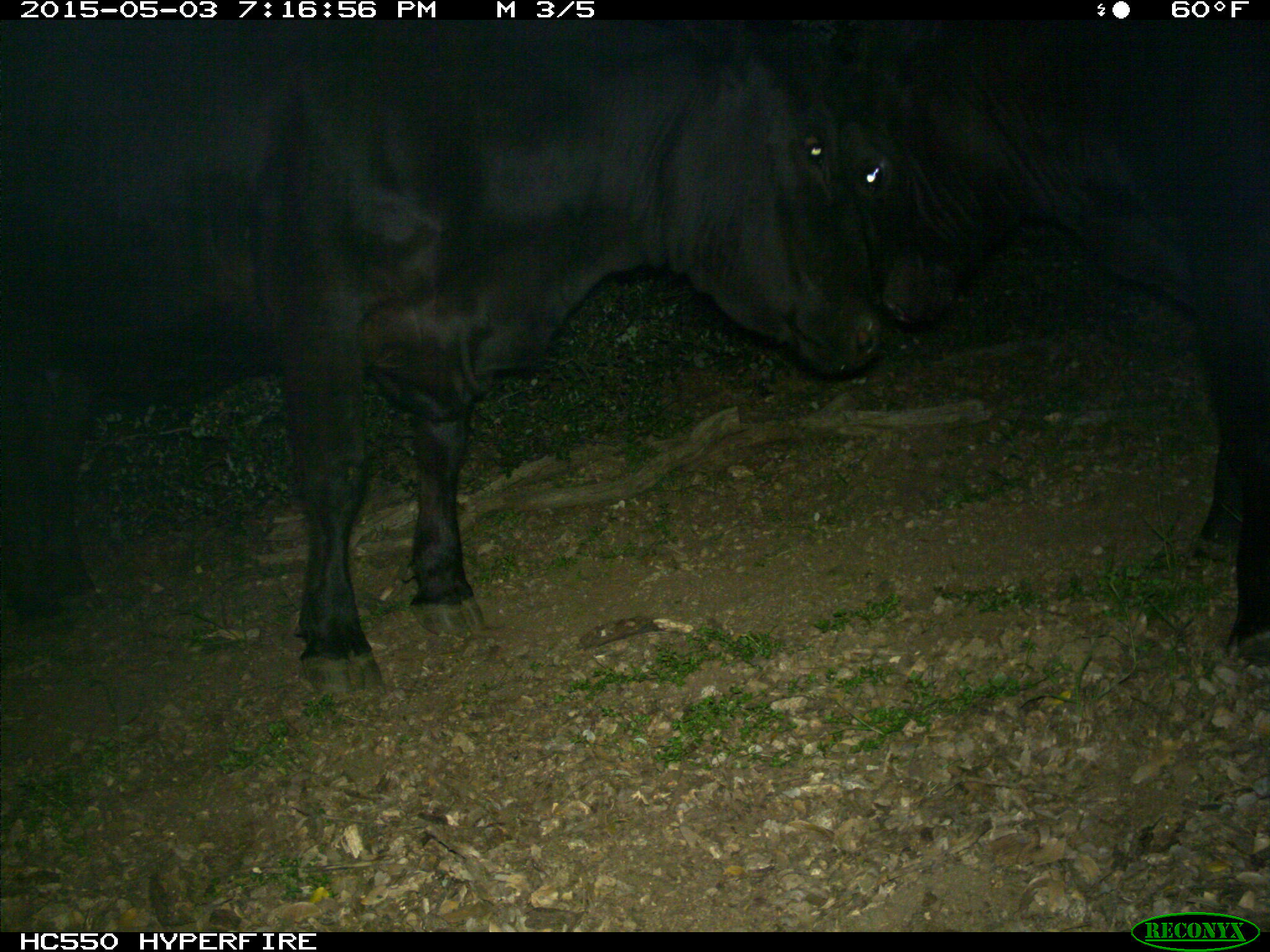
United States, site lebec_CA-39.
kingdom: Animalia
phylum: Chordata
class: Mammalia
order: Artiodactyla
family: Bovidae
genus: Bos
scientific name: Bos taurus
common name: domestic cow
Bos taurus (domestic cow).